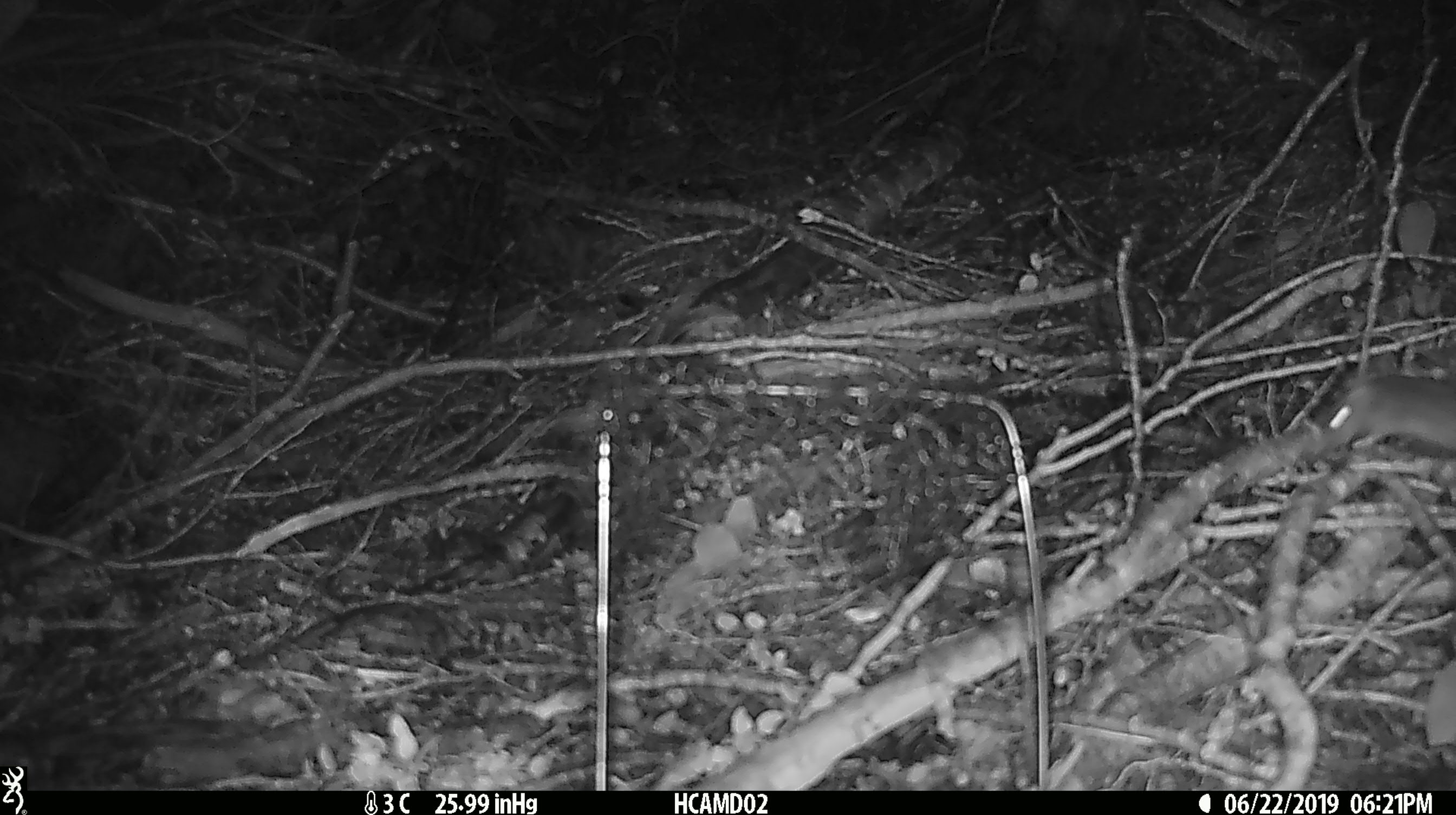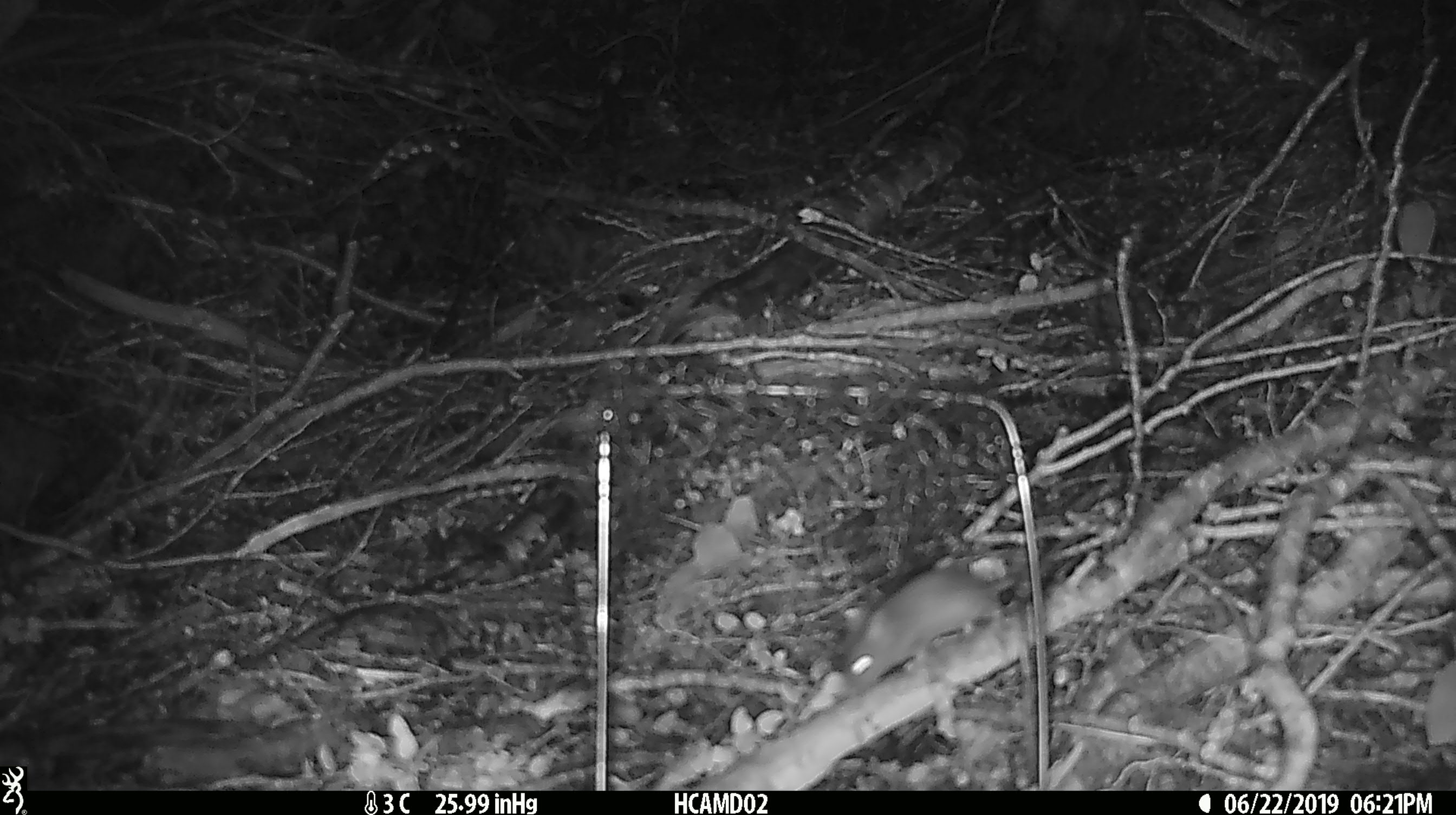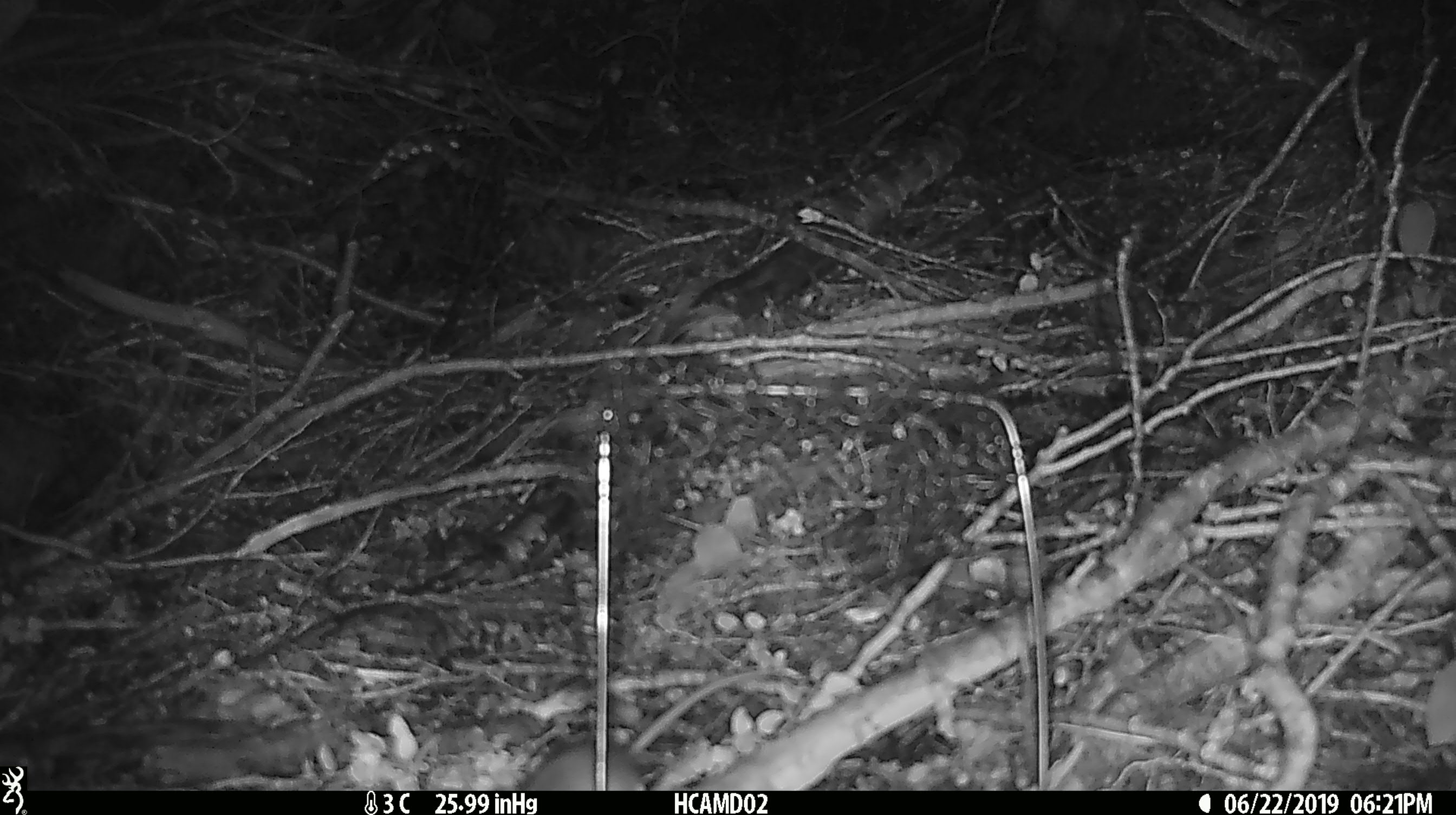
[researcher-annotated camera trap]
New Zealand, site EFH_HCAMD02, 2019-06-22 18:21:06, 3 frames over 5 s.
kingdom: Animalia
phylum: Chordata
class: Mammalia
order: Rodentia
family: Muridae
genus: Mus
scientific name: Mus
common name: mouse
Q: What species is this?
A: Mouse (Mus).